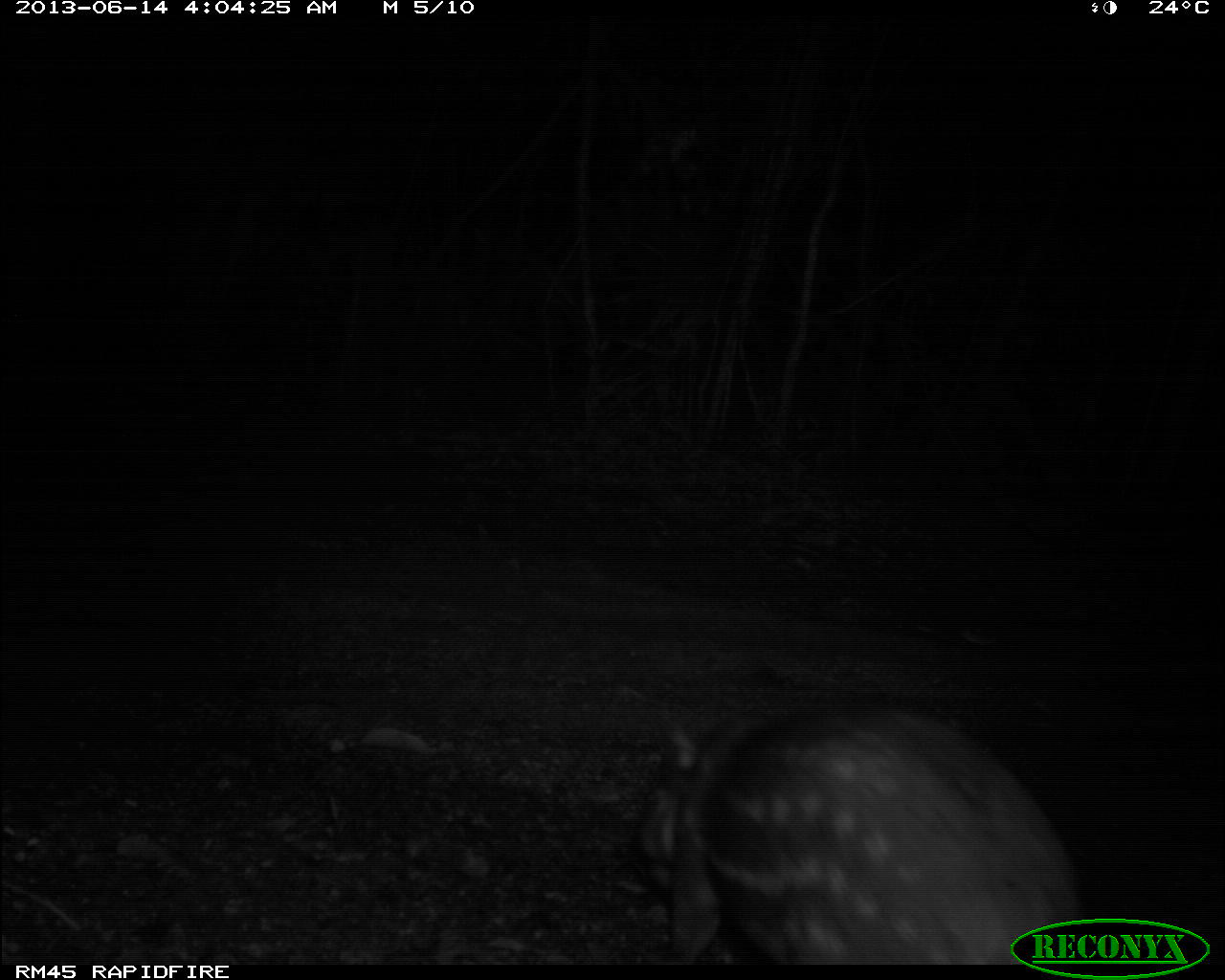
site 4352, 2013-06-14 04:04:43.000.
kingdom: Animalia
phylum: Chordata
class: Mammalia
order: Rodentia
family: Cuniculidae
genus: Cuniculus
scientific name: Cuniculus paca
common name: spotted paca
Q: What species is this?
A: Cuniculus paca (spotted paca).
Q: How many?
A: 1.